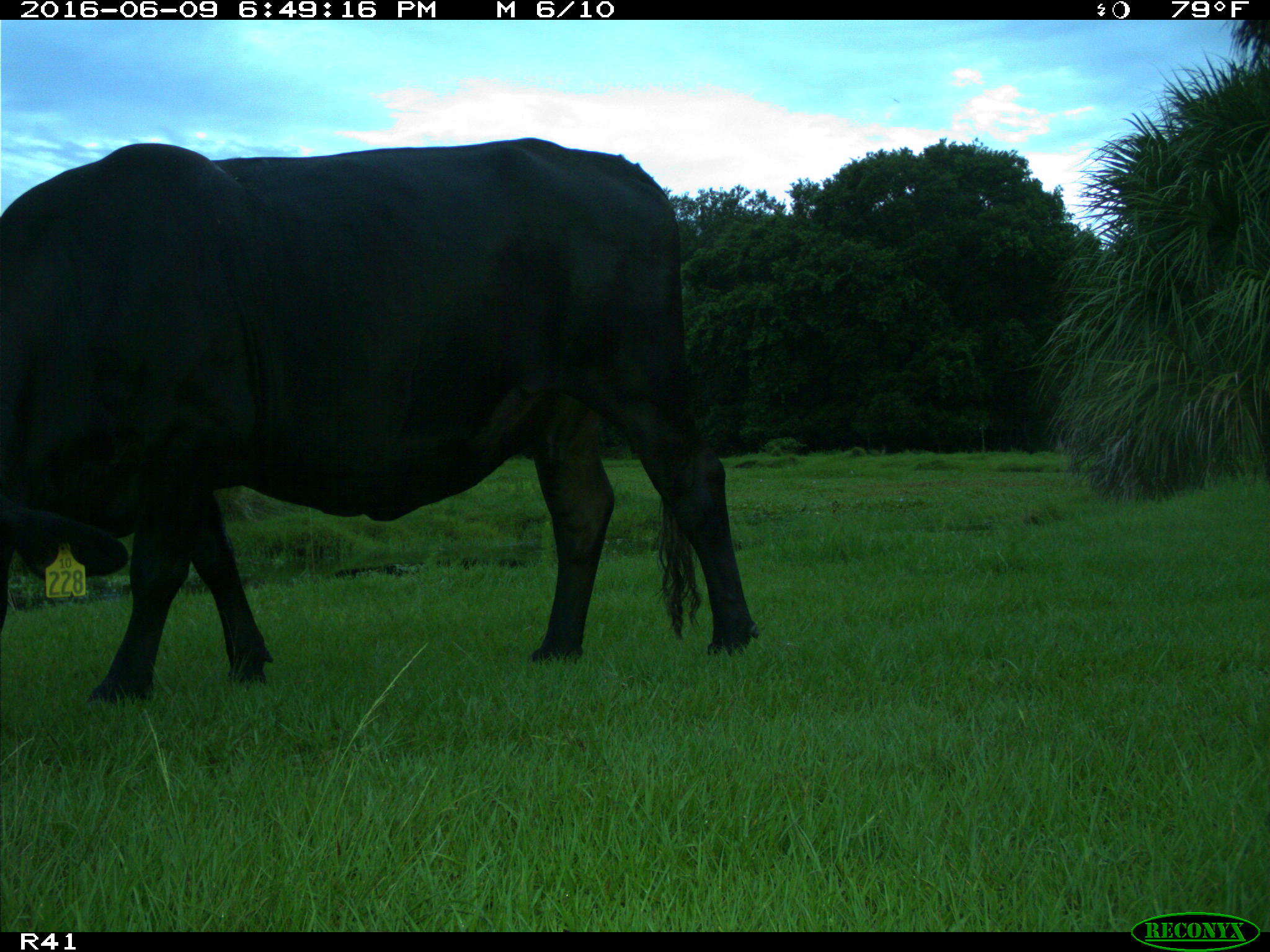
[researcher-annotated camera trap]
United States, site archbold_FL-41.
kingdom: Animalia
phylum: Chordata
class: Mammalia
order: Artiodactyla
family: Bovidae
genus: Bos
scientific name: Bos taurus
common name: domestic cow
Bos taurus (domestic cow).